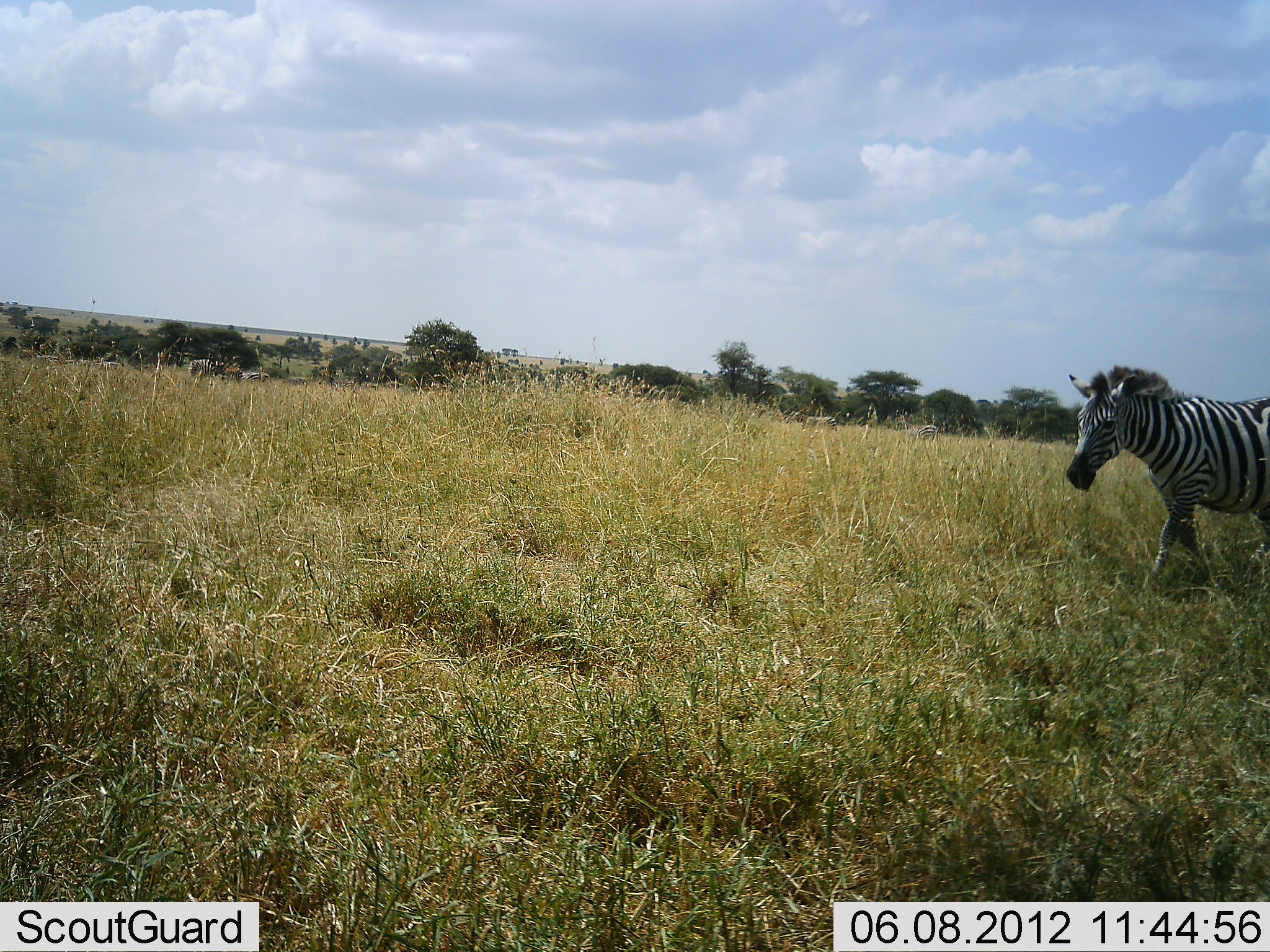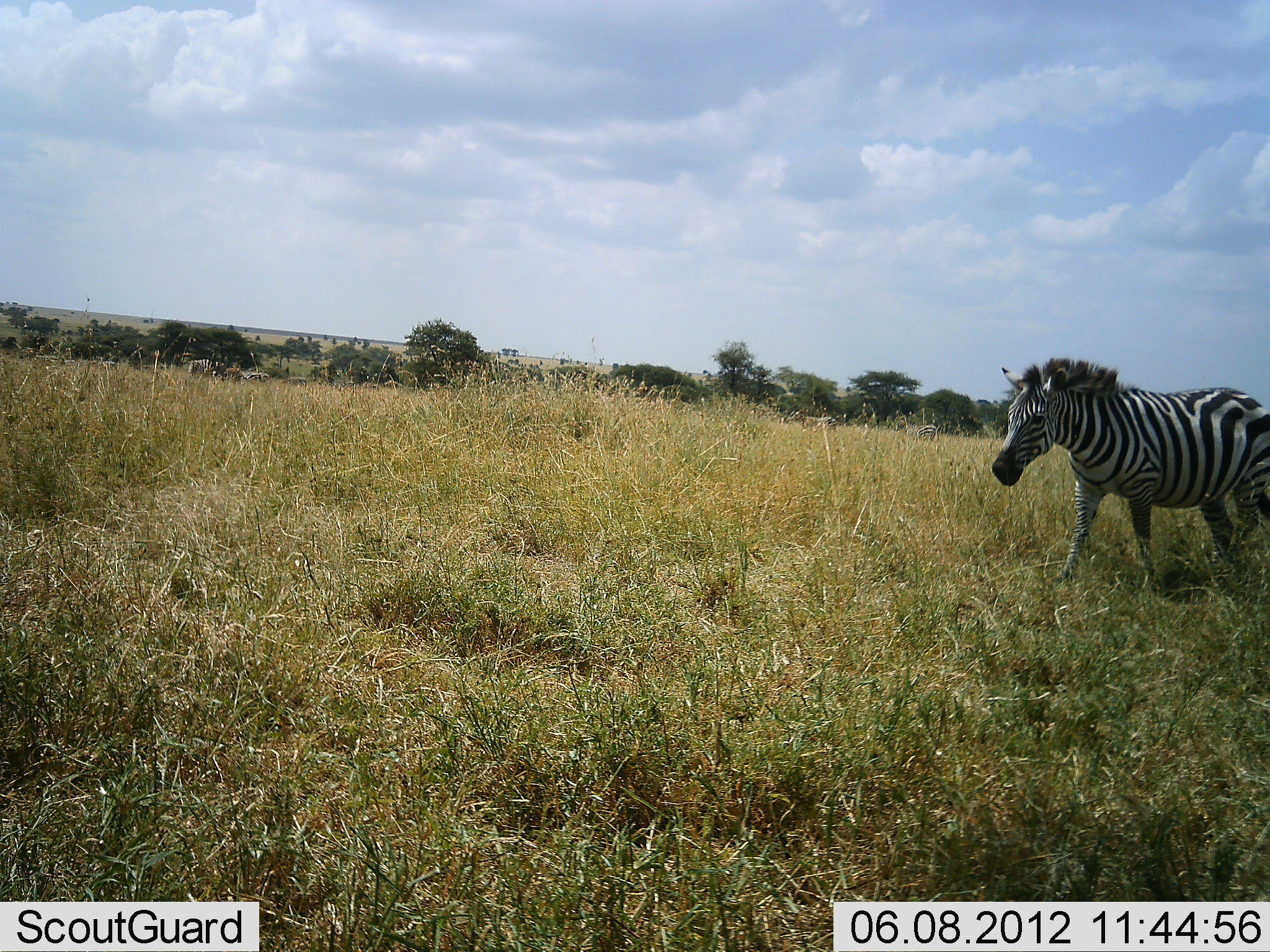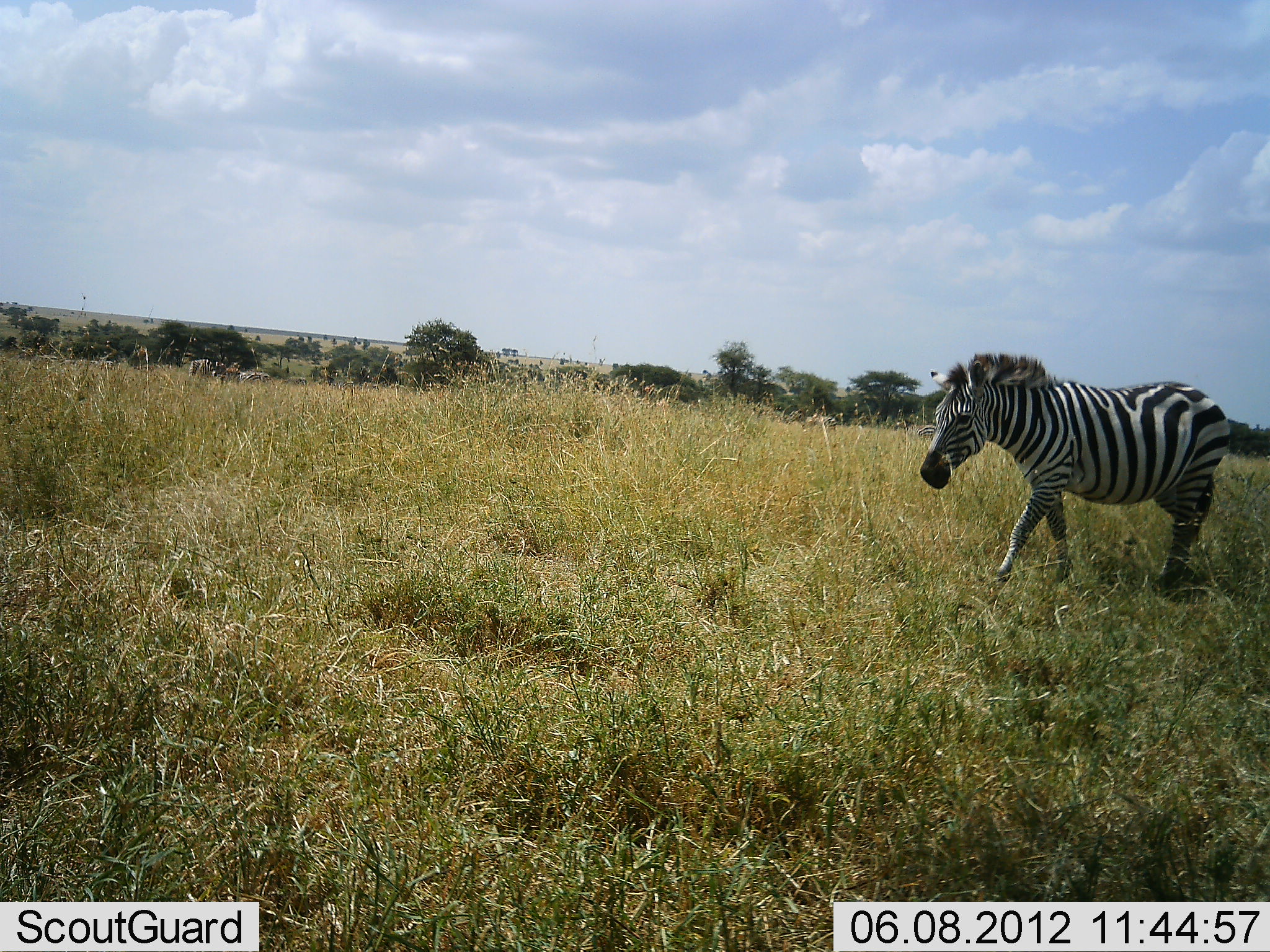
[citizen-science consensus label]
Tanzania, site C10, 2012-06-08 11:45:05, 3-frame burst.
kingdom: Animalia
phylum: Chordata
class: Mammalia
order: Perissodactyla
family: Equidae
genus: Equus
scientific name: Equus quagga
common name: plains zebra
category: zebra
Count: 1.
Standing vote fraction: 0%.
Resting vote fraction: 0%.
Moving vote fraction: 100%.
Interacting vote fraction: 0%.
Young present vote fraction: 0%.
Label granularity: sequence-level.